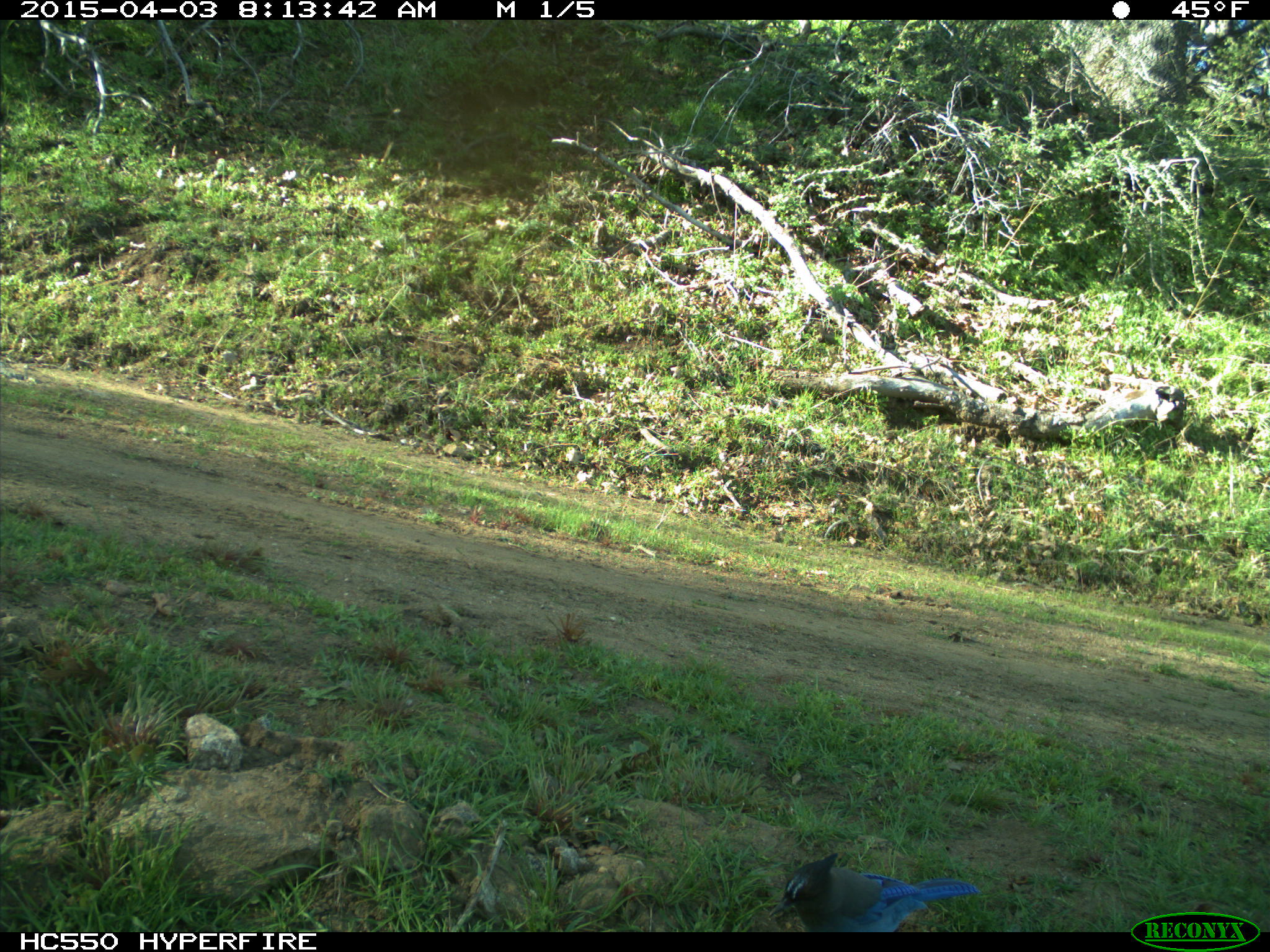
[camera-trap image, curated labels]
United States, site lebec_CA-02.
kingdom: Animalia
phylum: Chordata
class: Aves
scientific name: Aves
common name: birds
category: unidentified bird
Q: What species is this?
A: Unidentified bird (birds) (Aves).